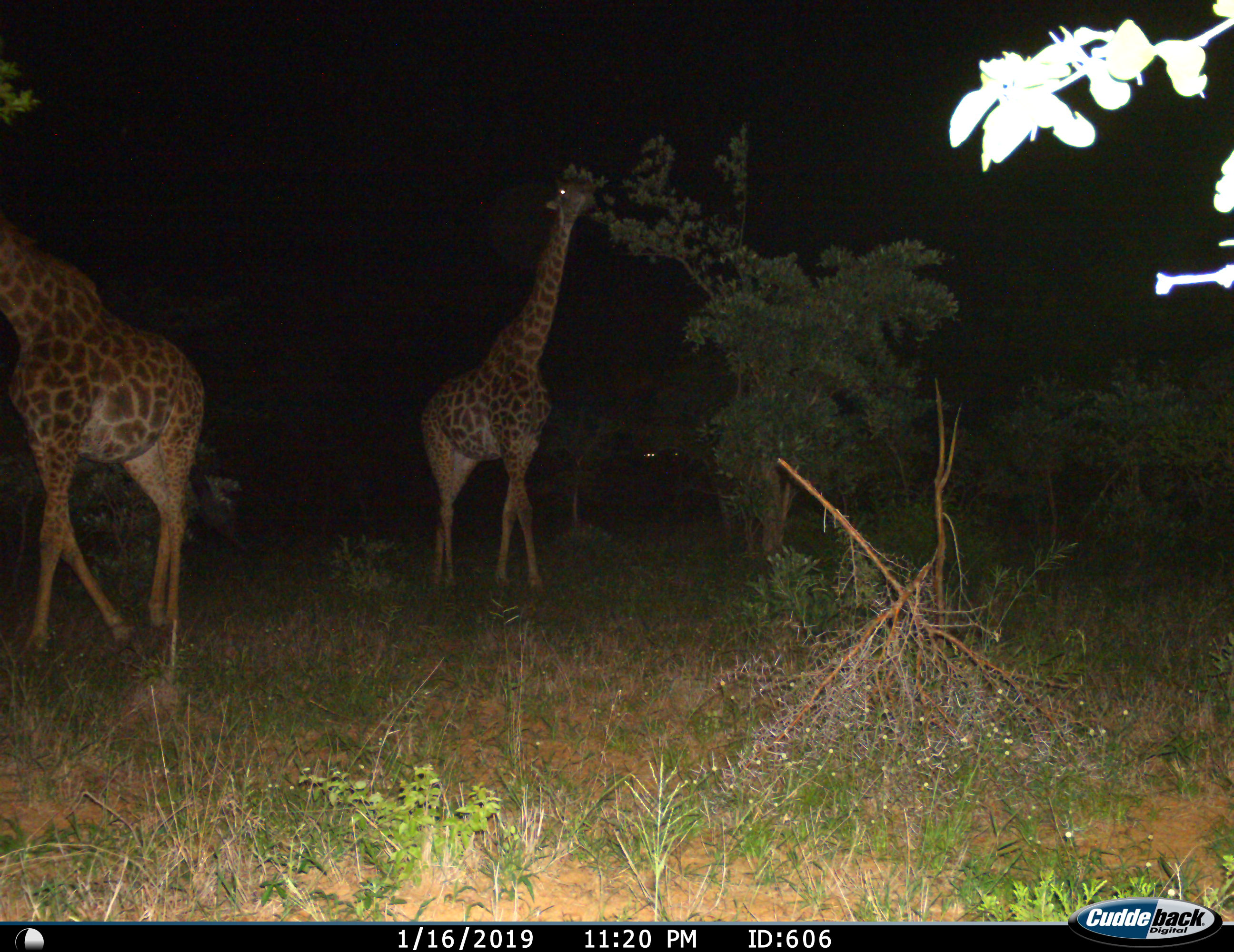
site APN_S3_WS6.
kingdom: Animalia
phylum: Chordata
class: Mammalia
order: Artiodactyla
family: Giraffidae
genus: Giraffa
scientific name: Giraffa camelopardalis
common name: giraffe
Giraffe (Giraffa camelopardalis), count 2. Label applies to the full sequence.